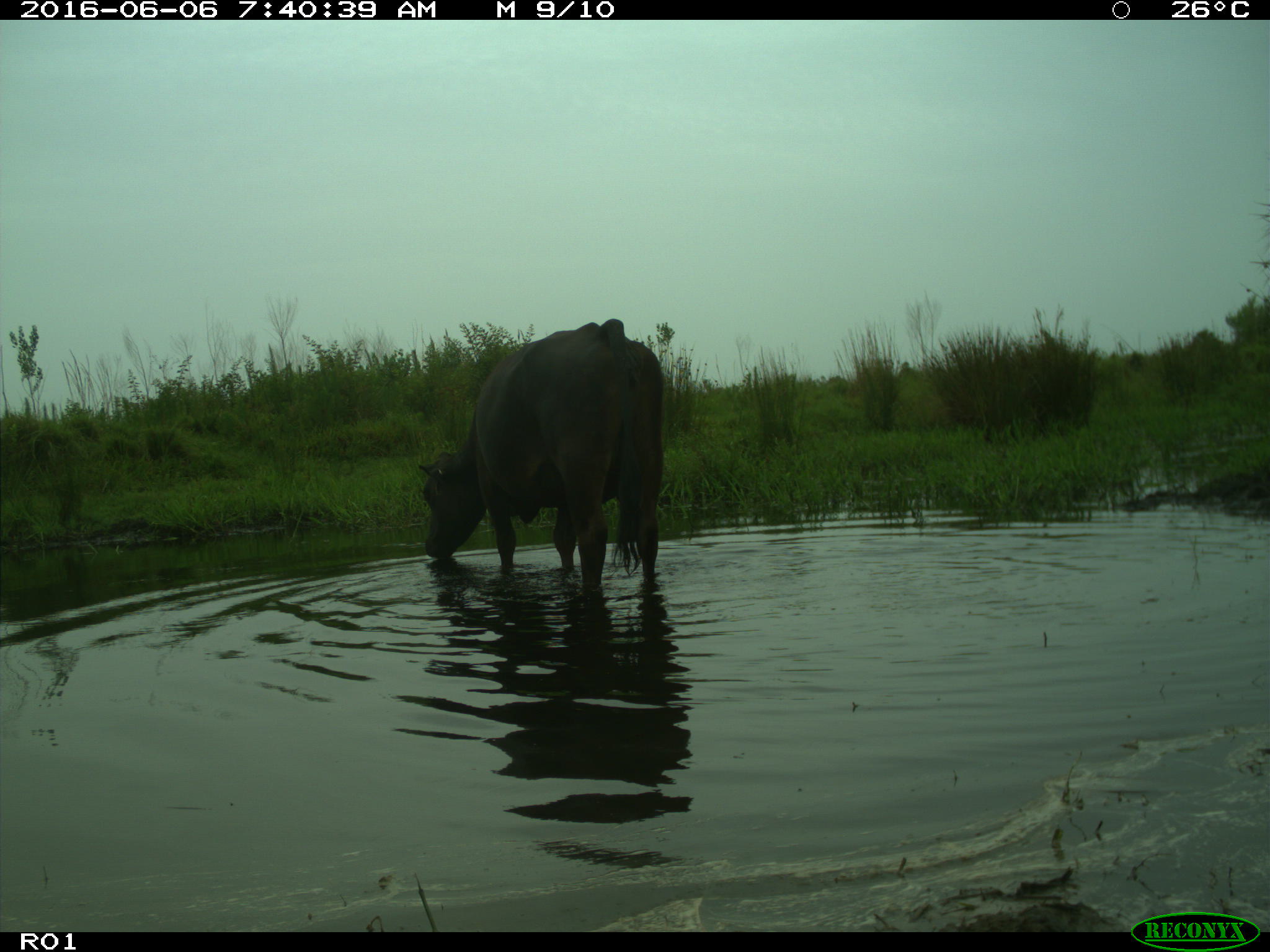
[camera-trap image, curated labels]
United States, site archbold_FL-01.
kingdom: Animalia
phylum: Chordata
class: Mammalia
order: Artiodactyla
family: Bovidae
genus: Bos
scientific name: Bos taurus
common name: domestic cow